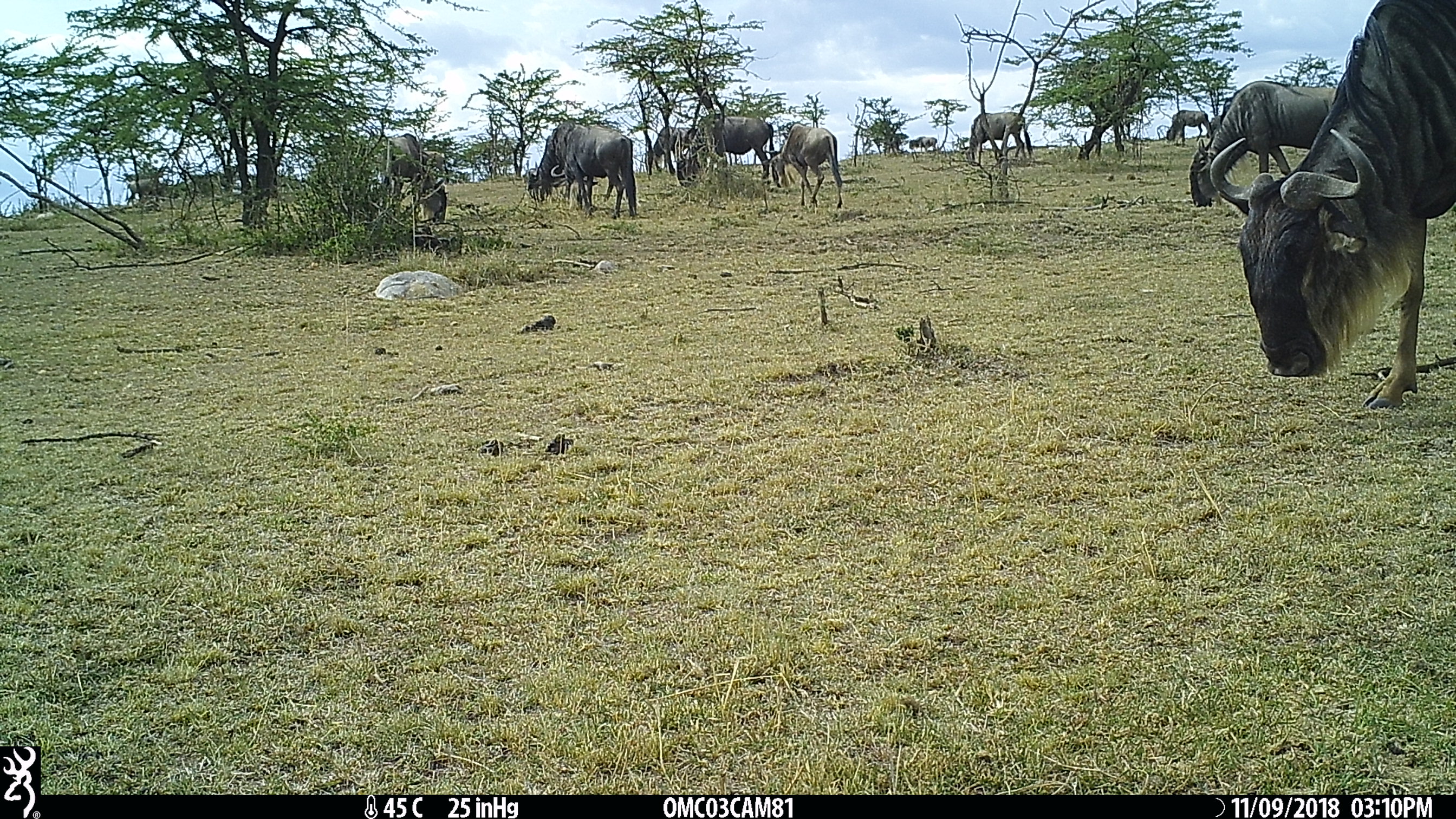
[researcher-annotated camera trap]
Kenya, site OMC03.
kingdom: Animalia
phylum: Chordata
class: Mammalia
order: Artiodactyla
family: Bovidae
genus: Connochaetes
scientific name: Connochaetes taurinus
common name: blue wildebeest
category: wildebeest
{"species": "wildebeest (blue wildebeest) (Connochaetes taurinus)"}